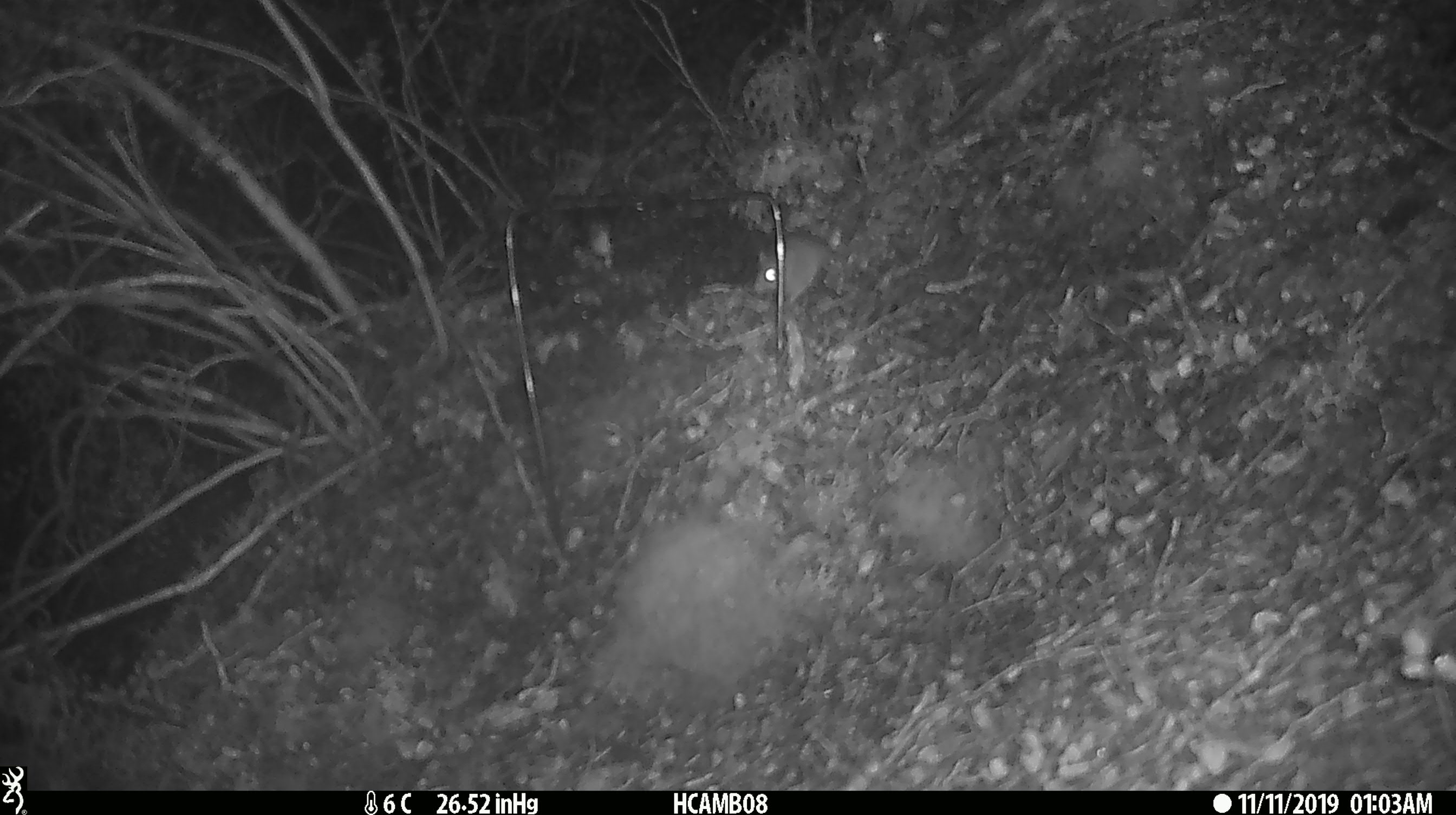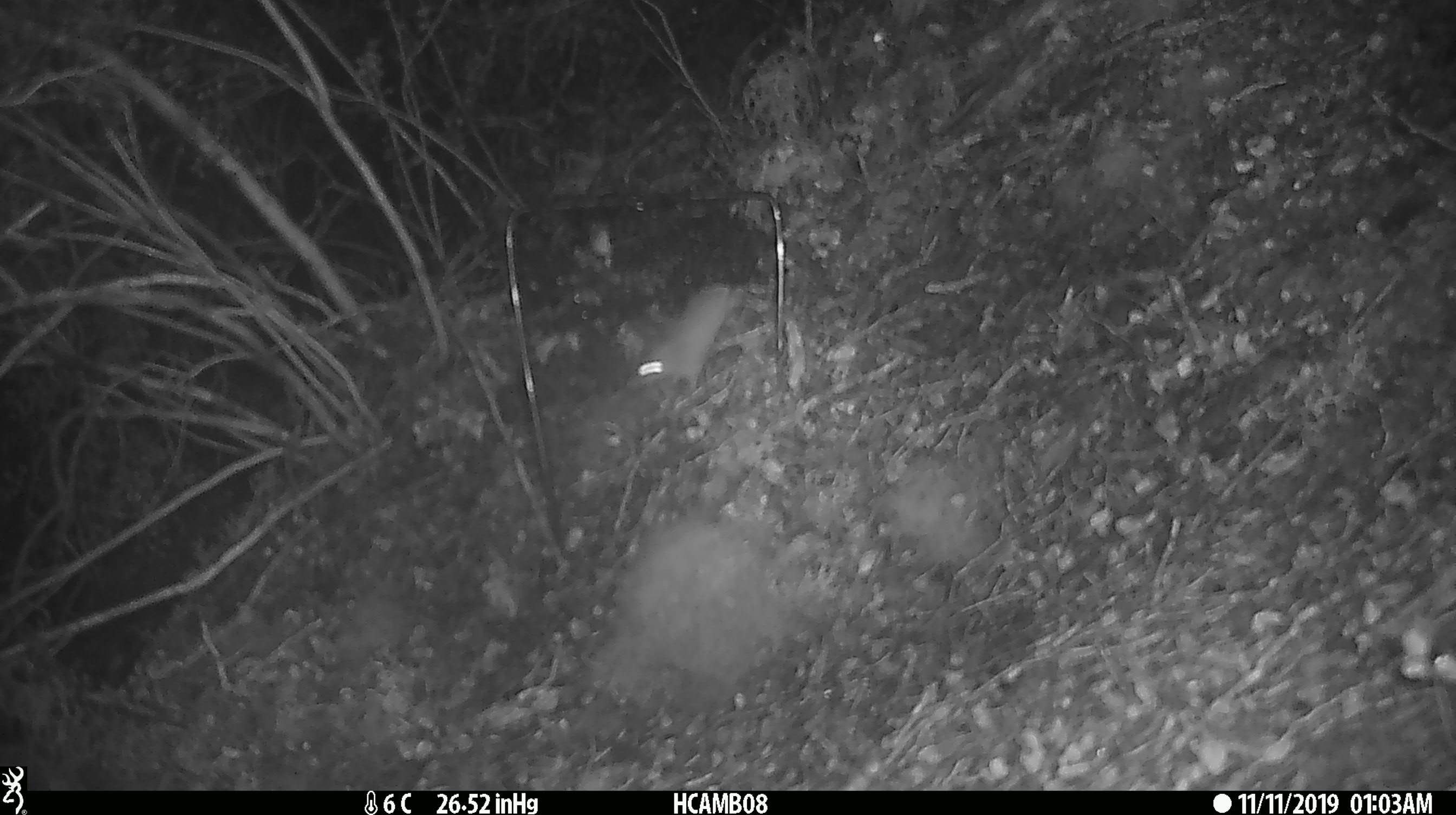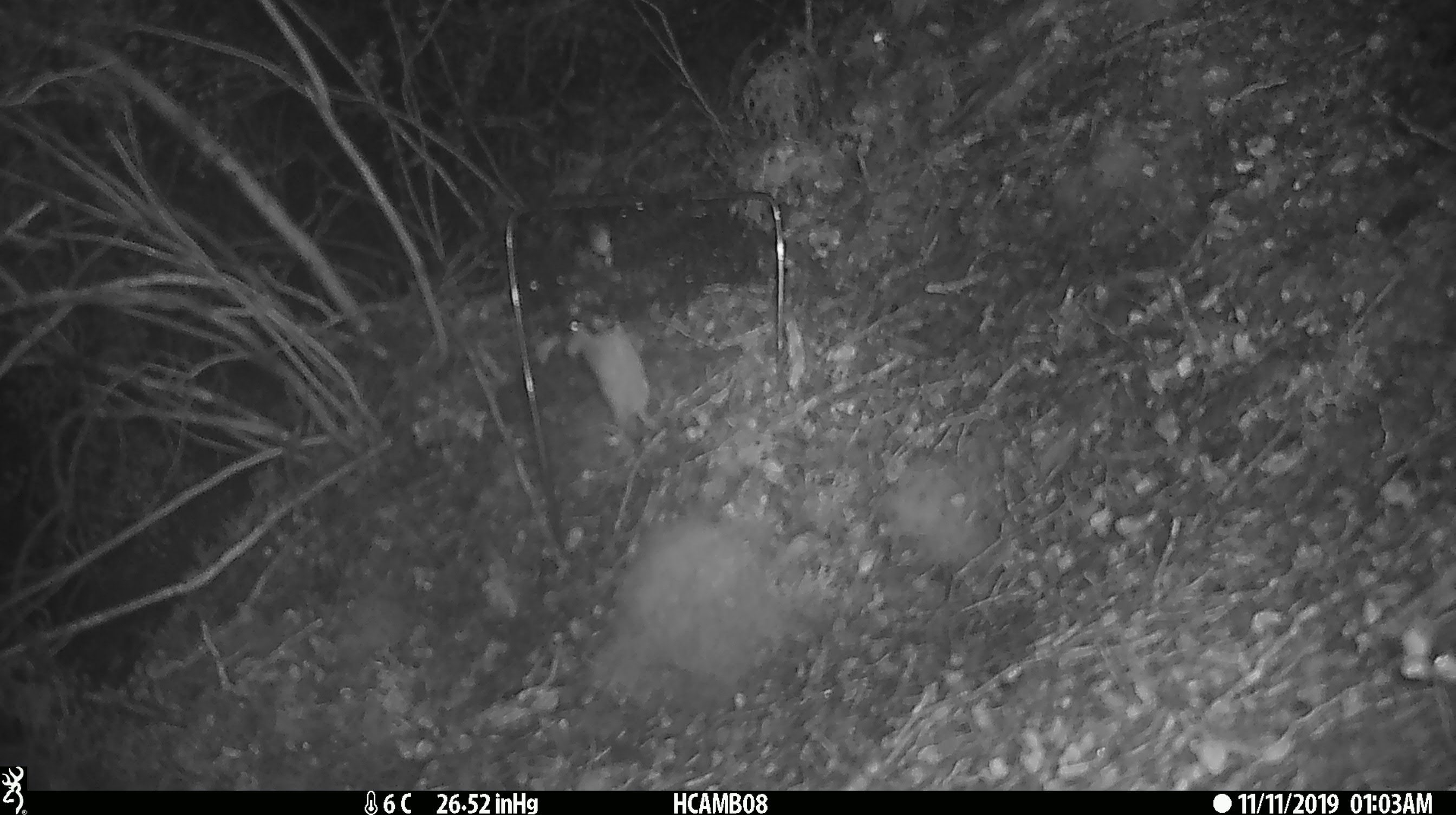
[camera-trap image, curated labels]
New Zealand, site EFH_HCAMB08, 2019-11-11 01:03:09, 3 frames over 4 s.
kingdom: Animalia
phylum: Chordata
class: Mammalia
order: Rodentia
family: Muridae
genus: Mus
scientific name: Mus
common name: mouse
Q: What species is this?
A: Mouse (Mus).